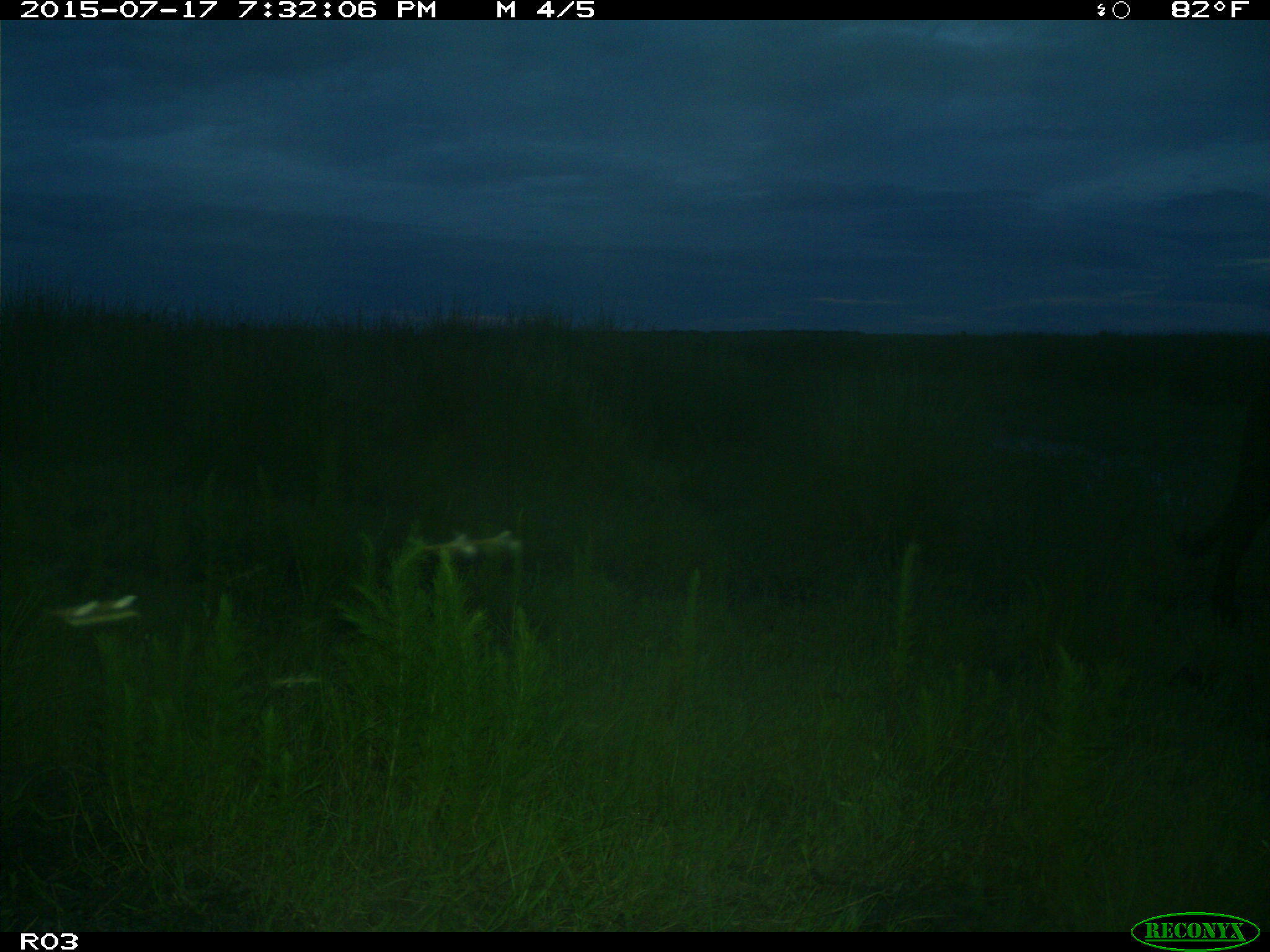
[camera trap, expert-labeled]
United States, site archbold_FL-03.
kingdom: Animalia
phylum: Chordata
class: Mammalia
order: Artiodactyla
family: Bovidae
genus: Bos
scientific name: Bos taurus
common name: domestic cow